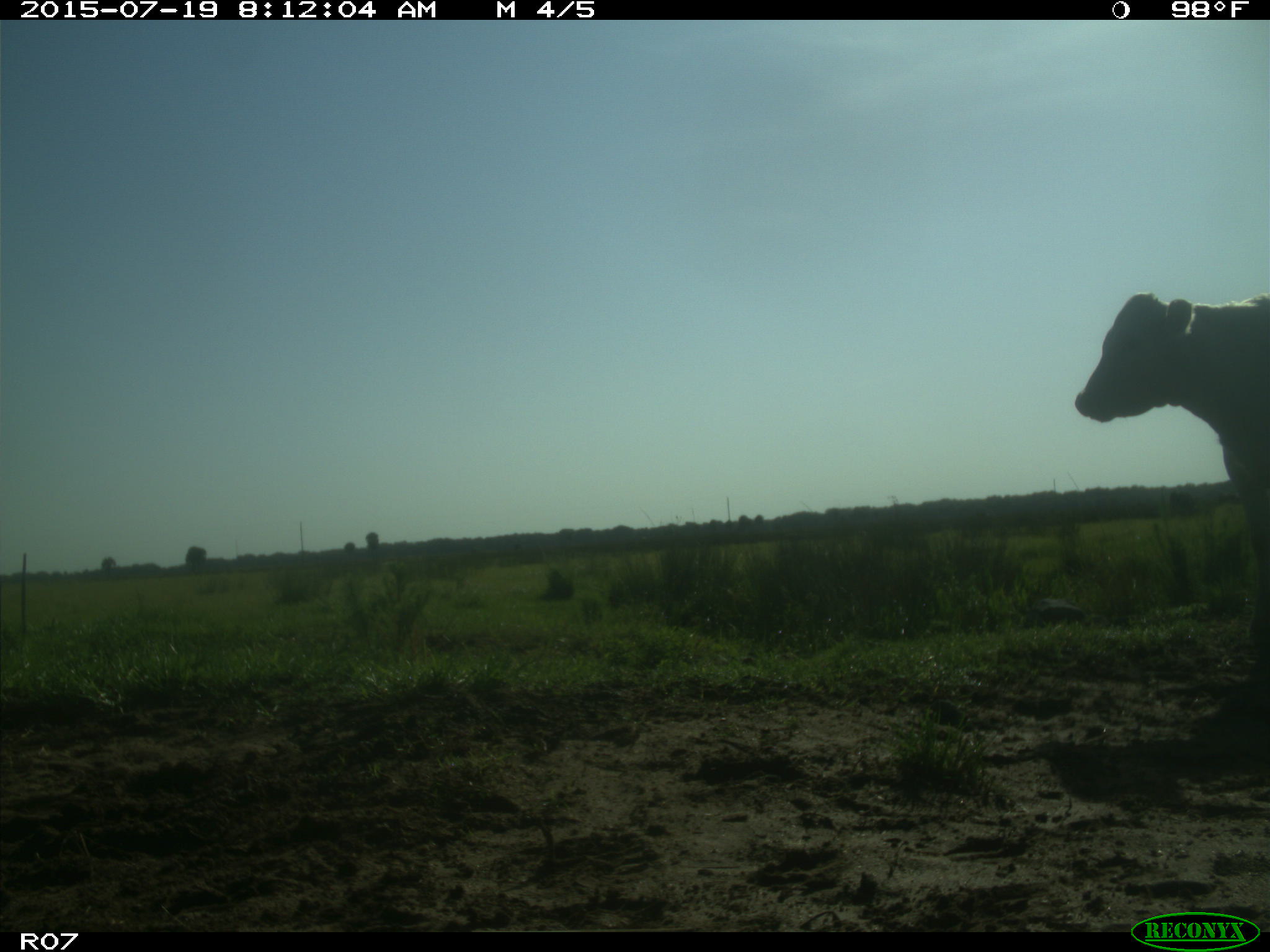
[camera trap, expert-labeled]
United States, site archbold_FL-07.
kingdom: Animalia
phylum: Chordata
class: Mammalia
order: Artiodactyla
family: Bovidae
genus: Bos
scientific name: Bos taurus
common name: domestic cow